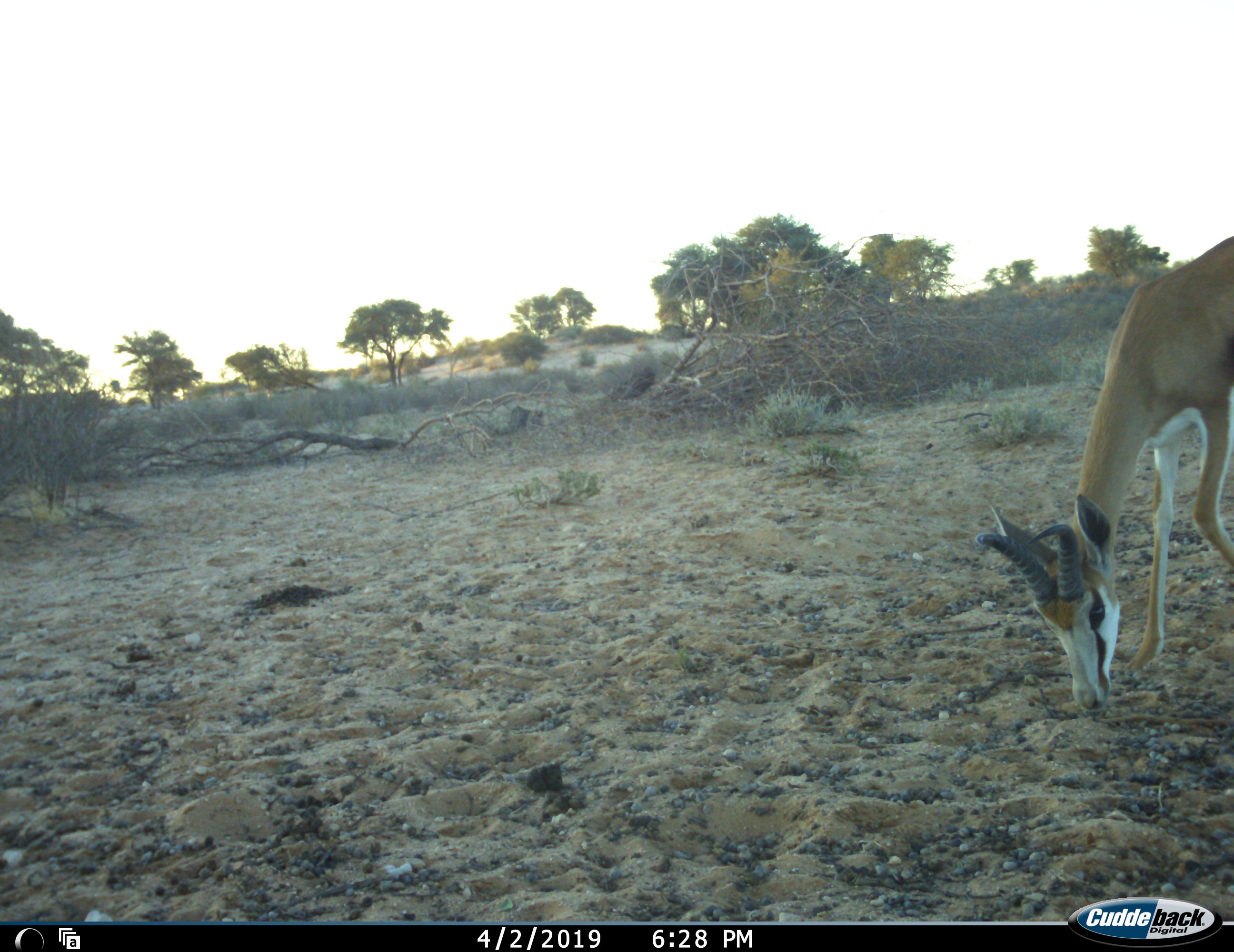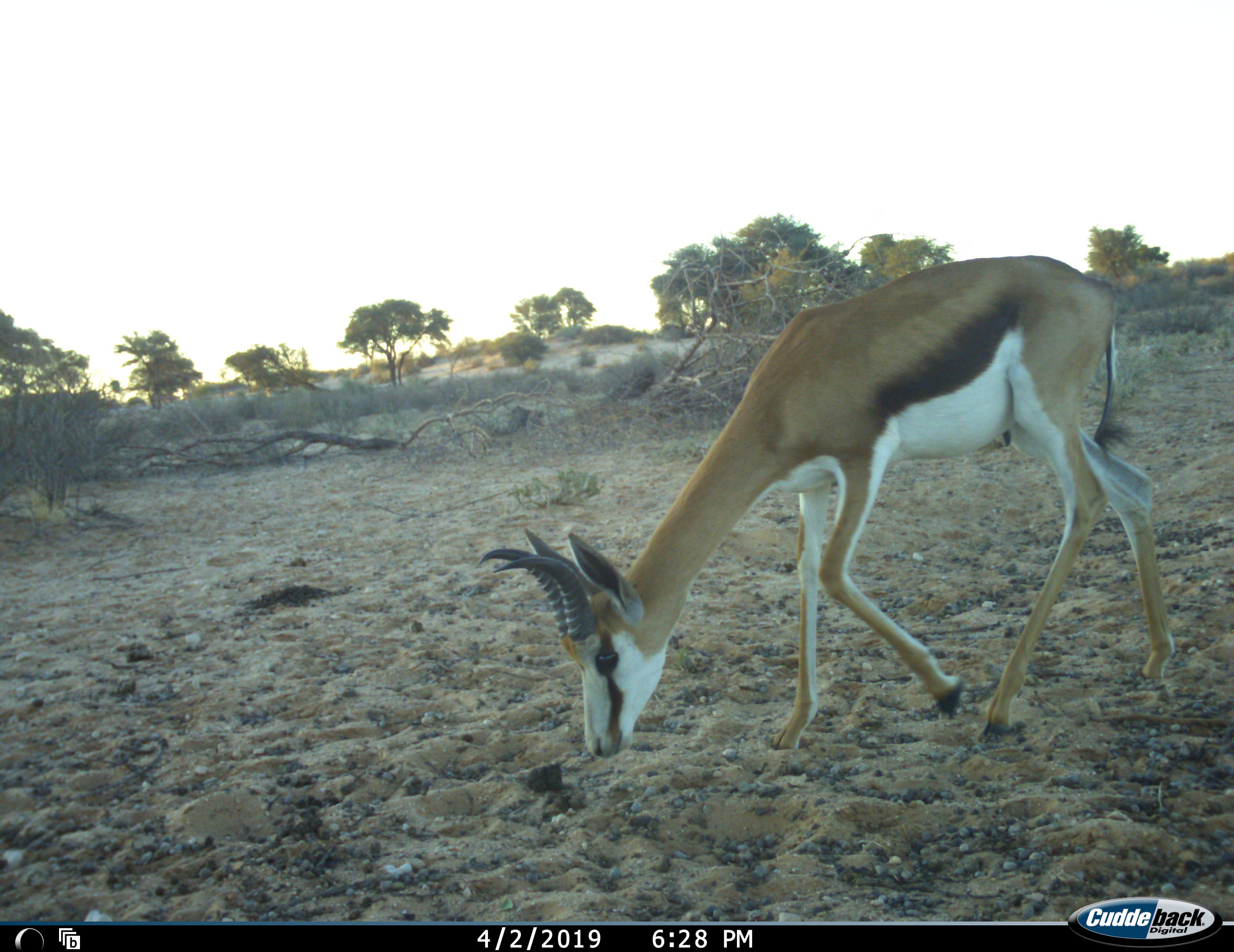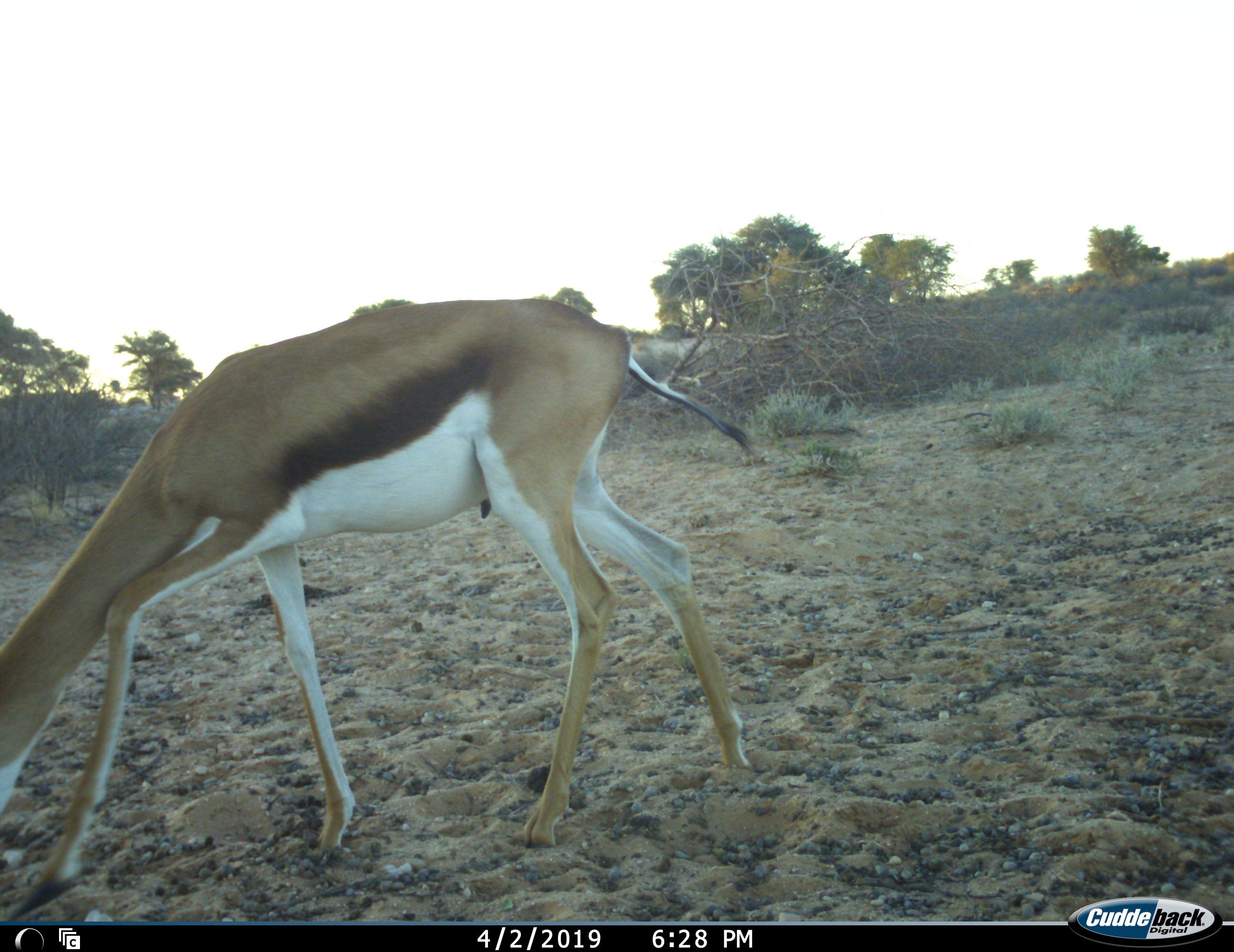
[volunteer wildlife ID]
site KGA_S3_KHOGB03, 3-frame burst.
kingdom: Animalia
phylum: Chordata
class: Mammalia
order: Artiodactyla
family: Bovidae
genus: Antidorcas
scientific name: Antidorcas marsupialis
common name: springbok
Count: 1.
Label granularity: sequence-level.